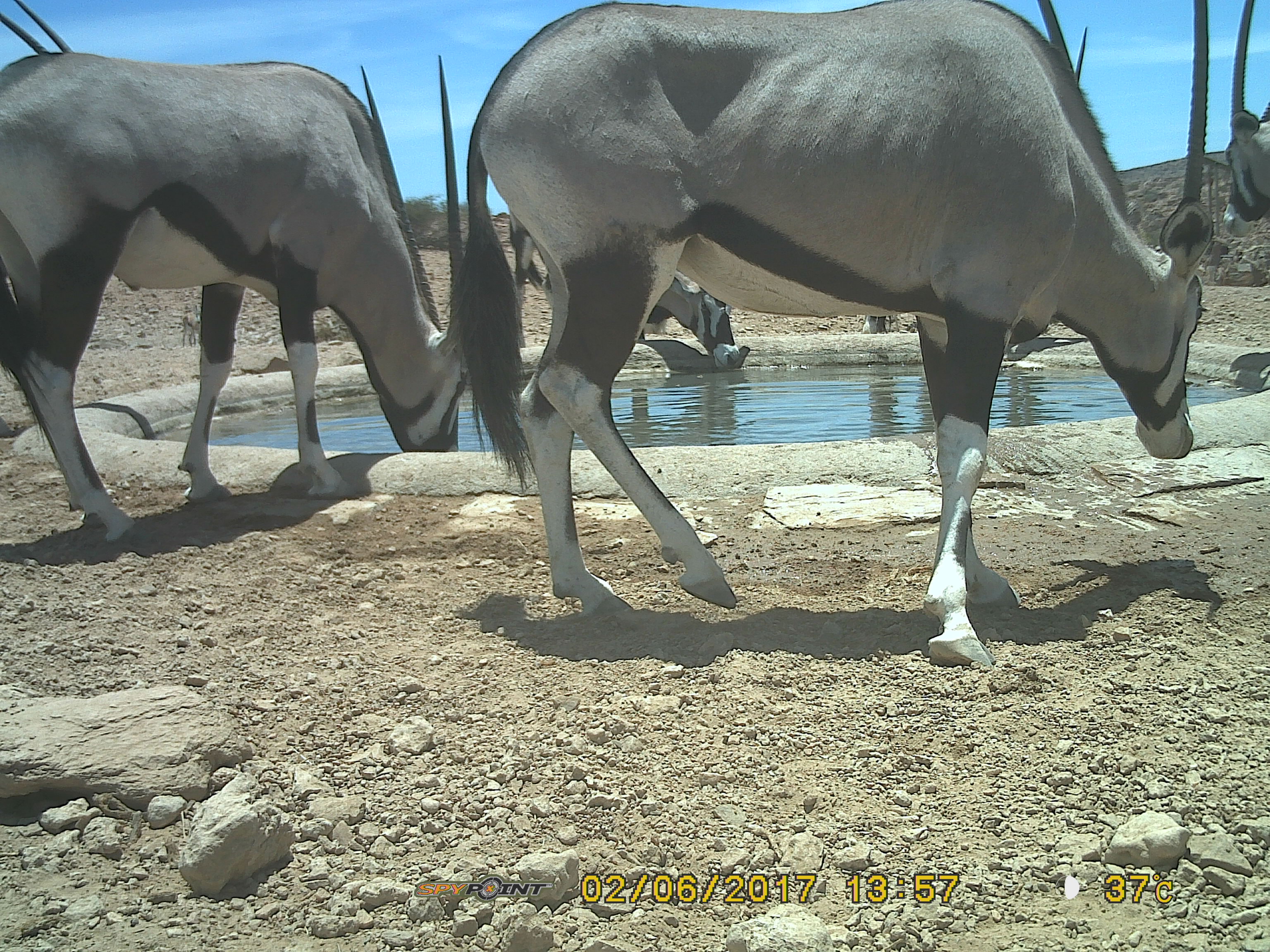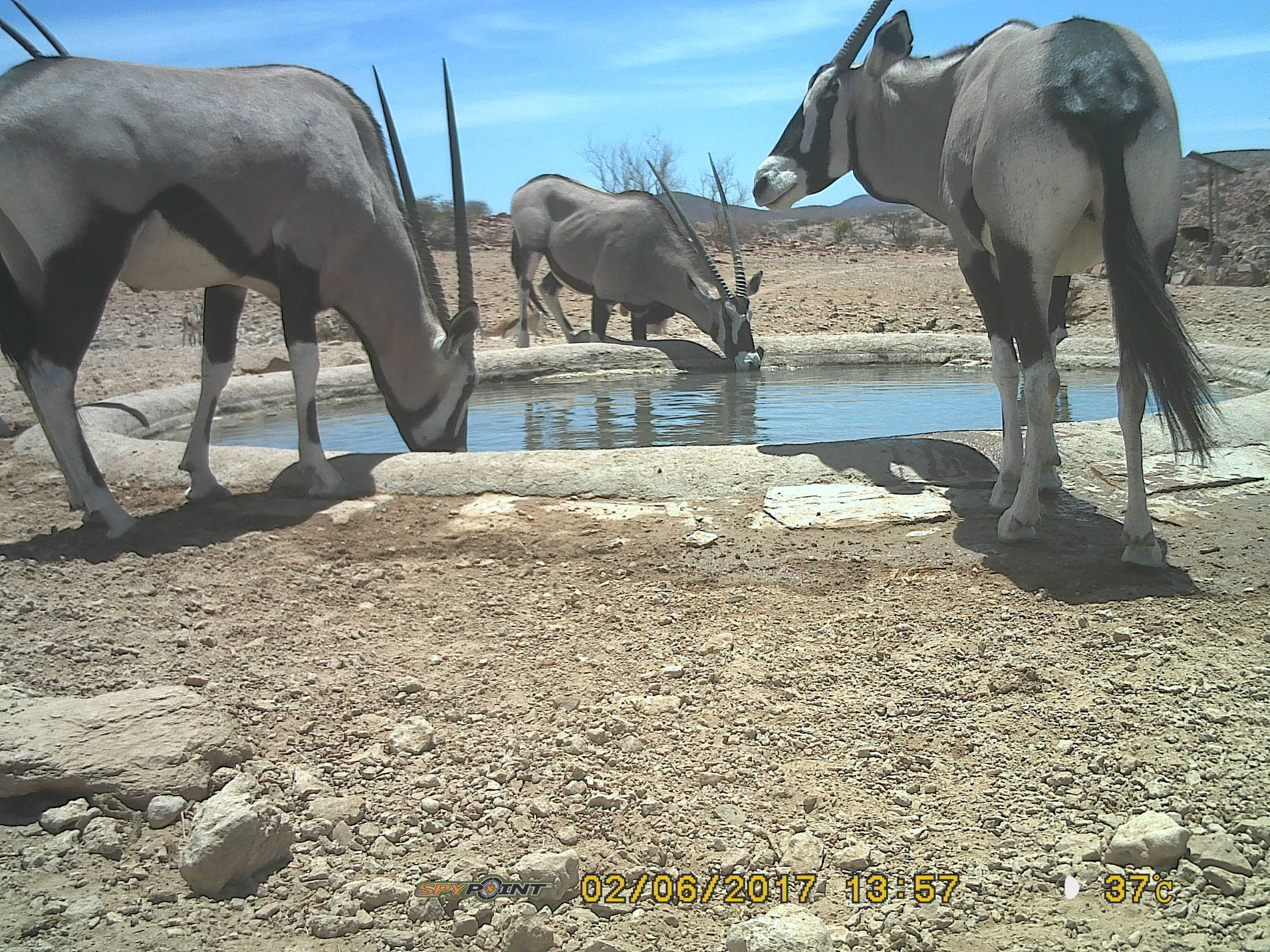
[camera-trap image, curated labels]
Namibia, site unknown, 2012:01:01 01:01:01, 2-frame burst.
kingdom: Animalia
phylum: Chordata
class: Mammalia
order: Artiodactyla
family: Bovidae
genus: Oryx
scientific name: Oryx gazella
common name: gemsbok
Oryx gazella (gemsbok).